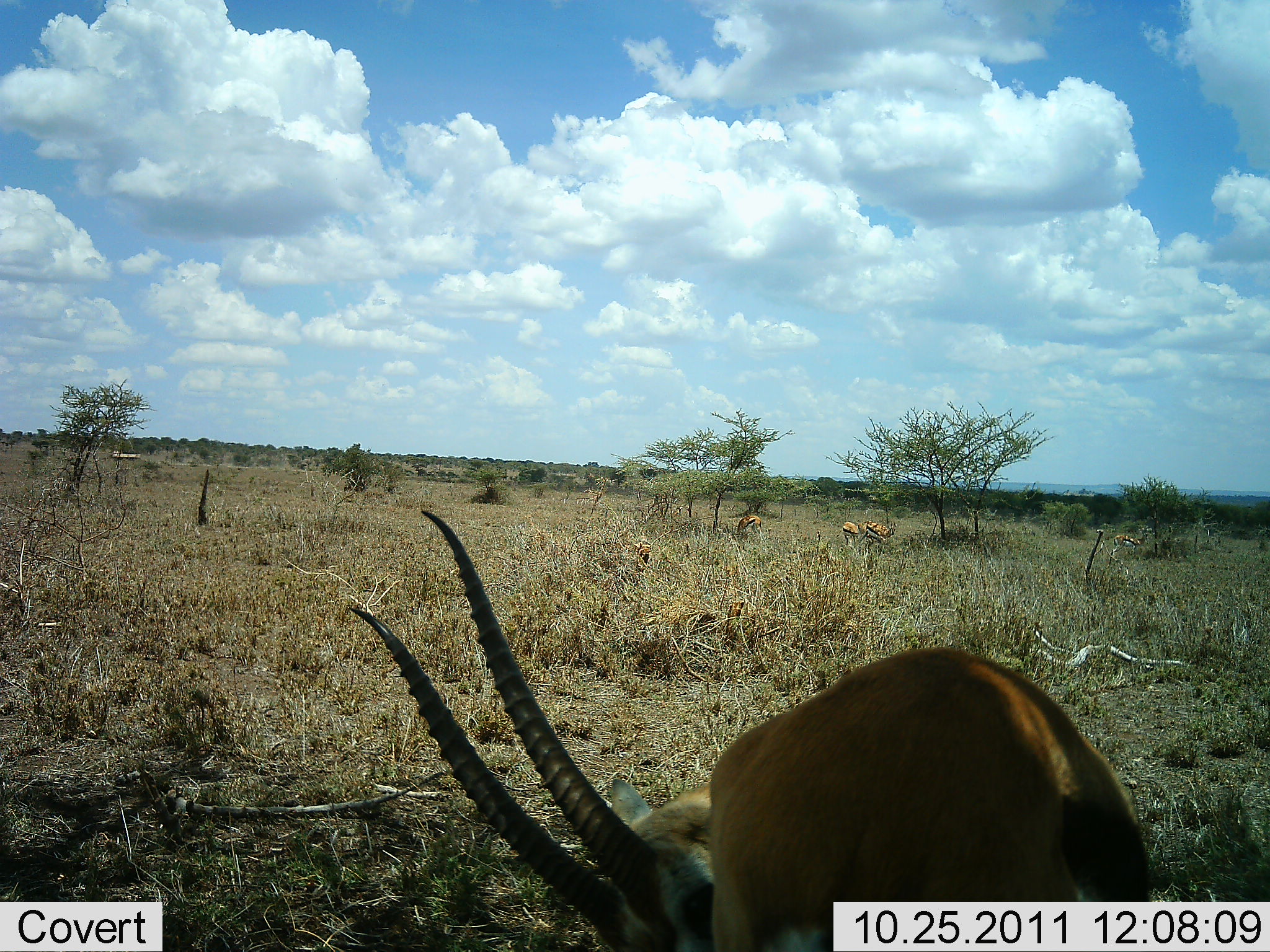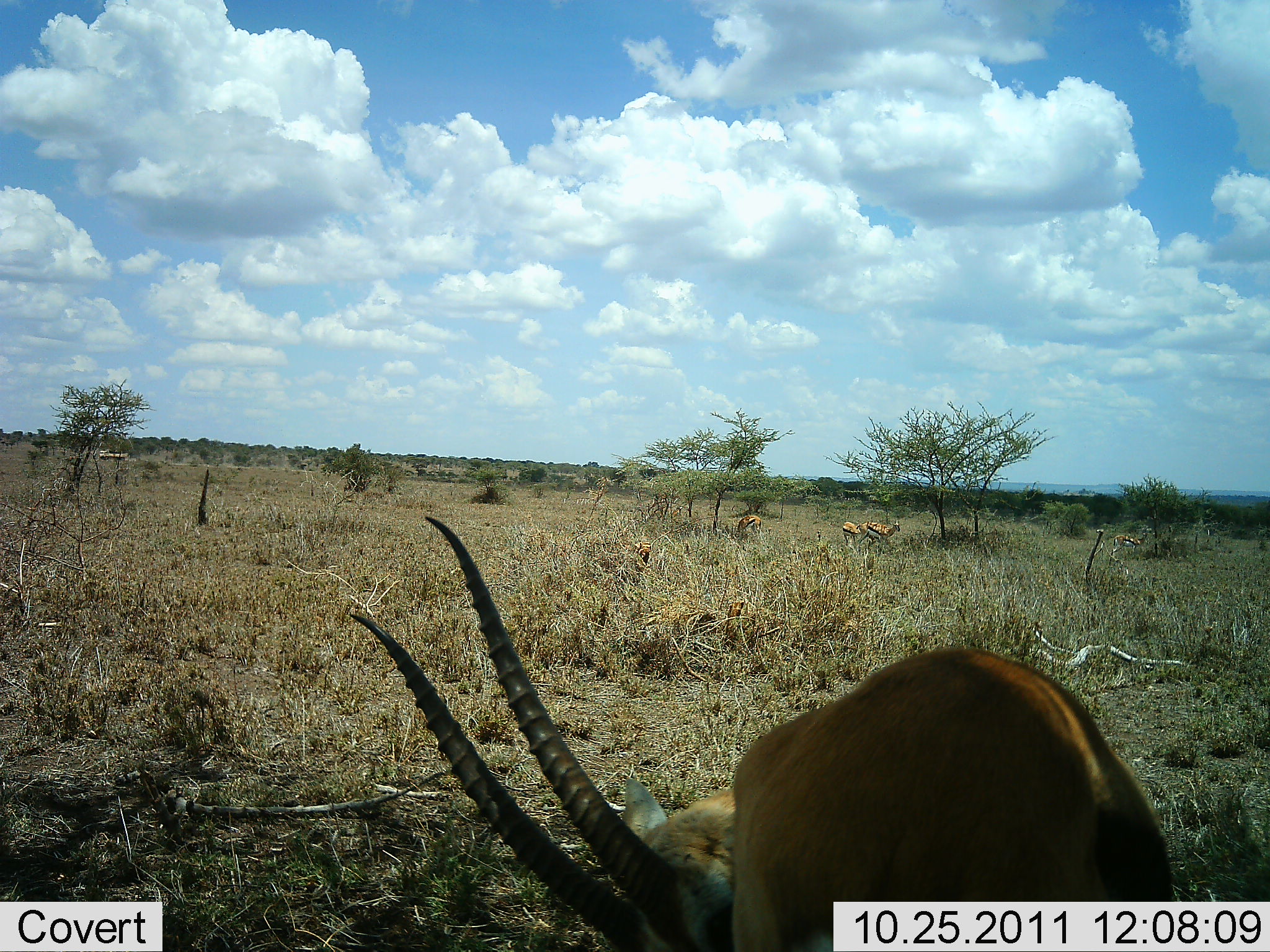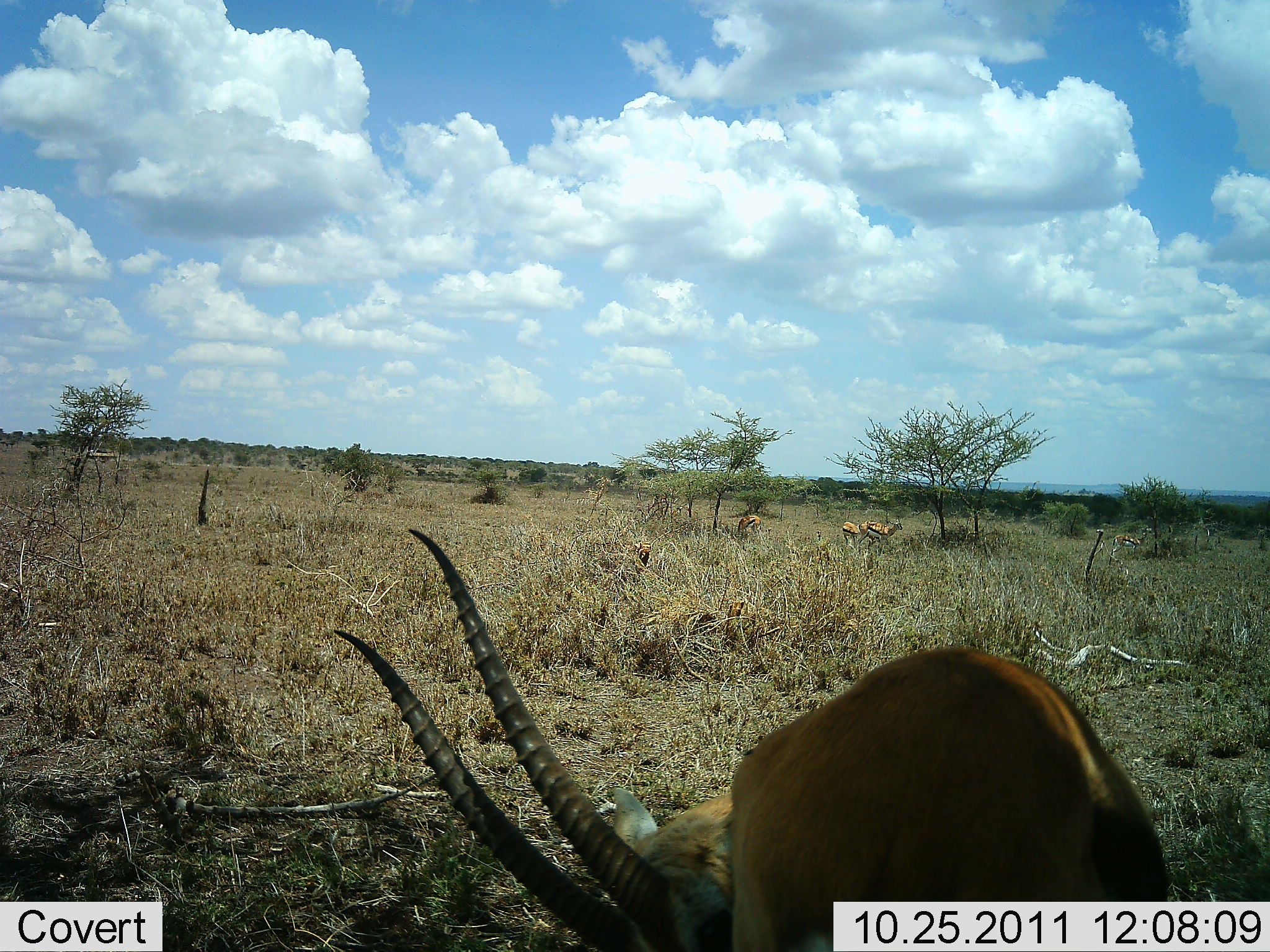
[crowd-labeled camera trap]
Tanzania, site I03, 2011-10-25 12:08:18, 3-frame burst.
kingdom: Animalia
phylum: Chordata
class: Mammalia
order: Artiodactyla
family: Bovidae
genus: Eudorcas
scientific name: Eudorcas thomsonii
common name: thomson's gazelle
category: gazellethomsons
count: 4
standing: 73%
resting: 18%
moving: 27%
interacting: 0%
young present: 0%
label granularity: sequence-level